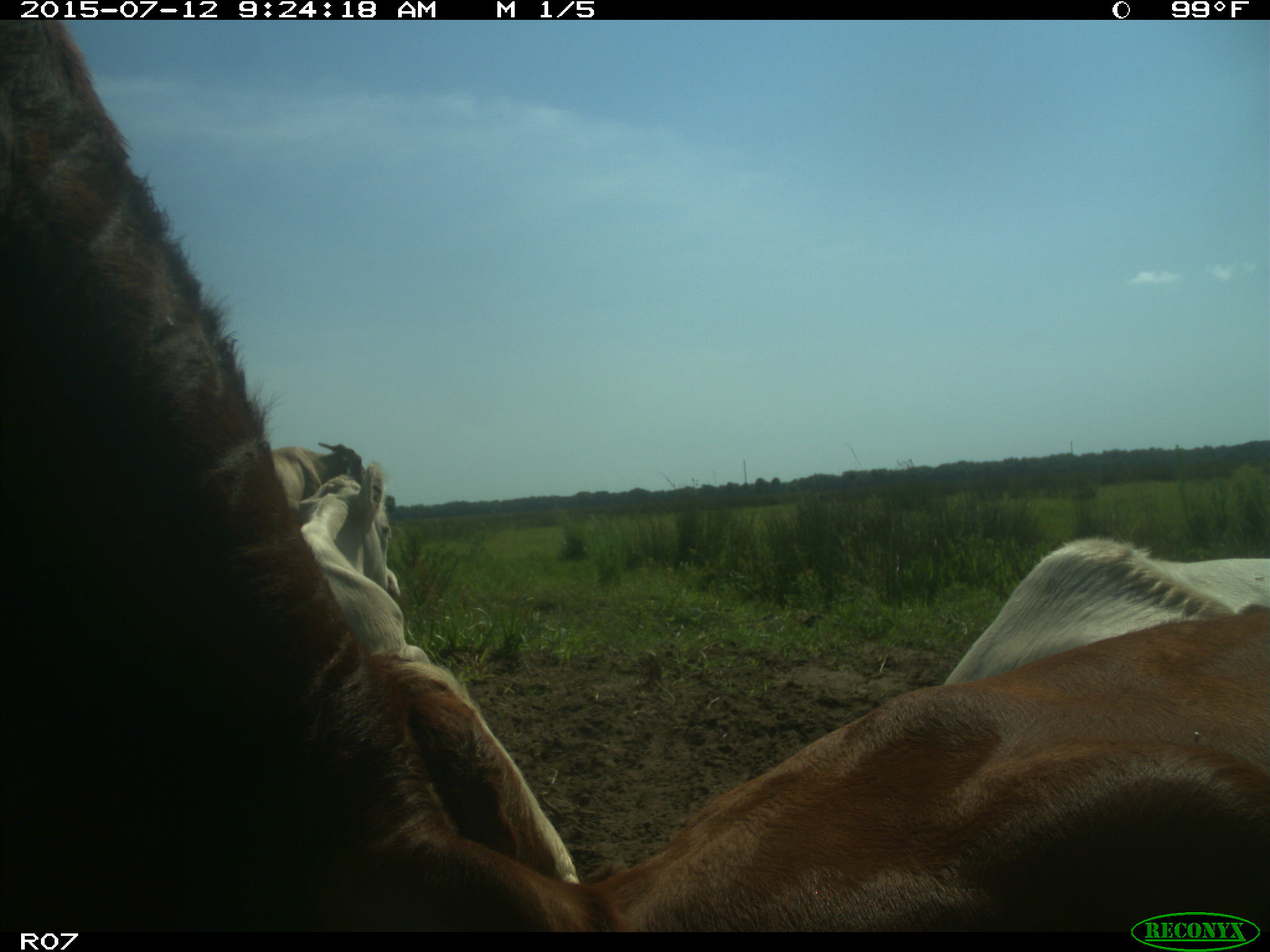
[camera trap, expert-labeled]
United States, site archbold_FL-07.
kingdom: Animalia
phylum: Chordata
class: Mammalia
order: Artiodactyla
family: Bovidae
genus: Bos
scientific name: Bos taurus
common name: domestic cow